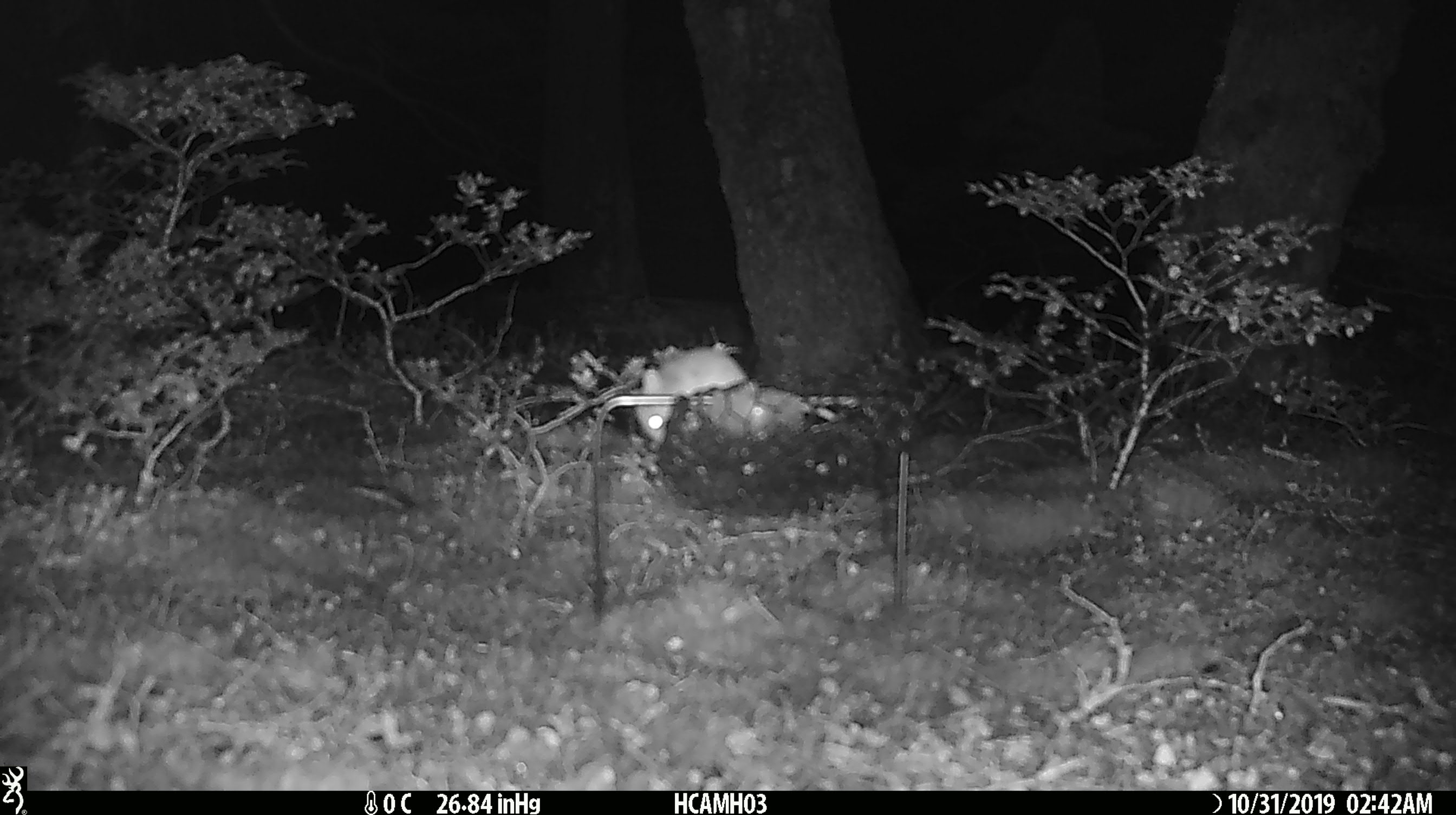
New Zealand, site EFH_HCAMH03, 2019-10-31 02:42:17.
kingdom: Animalia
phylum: Chordata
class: Mammalia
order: Rodentia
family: Muridae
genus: Mus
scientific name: Mus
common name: mouse